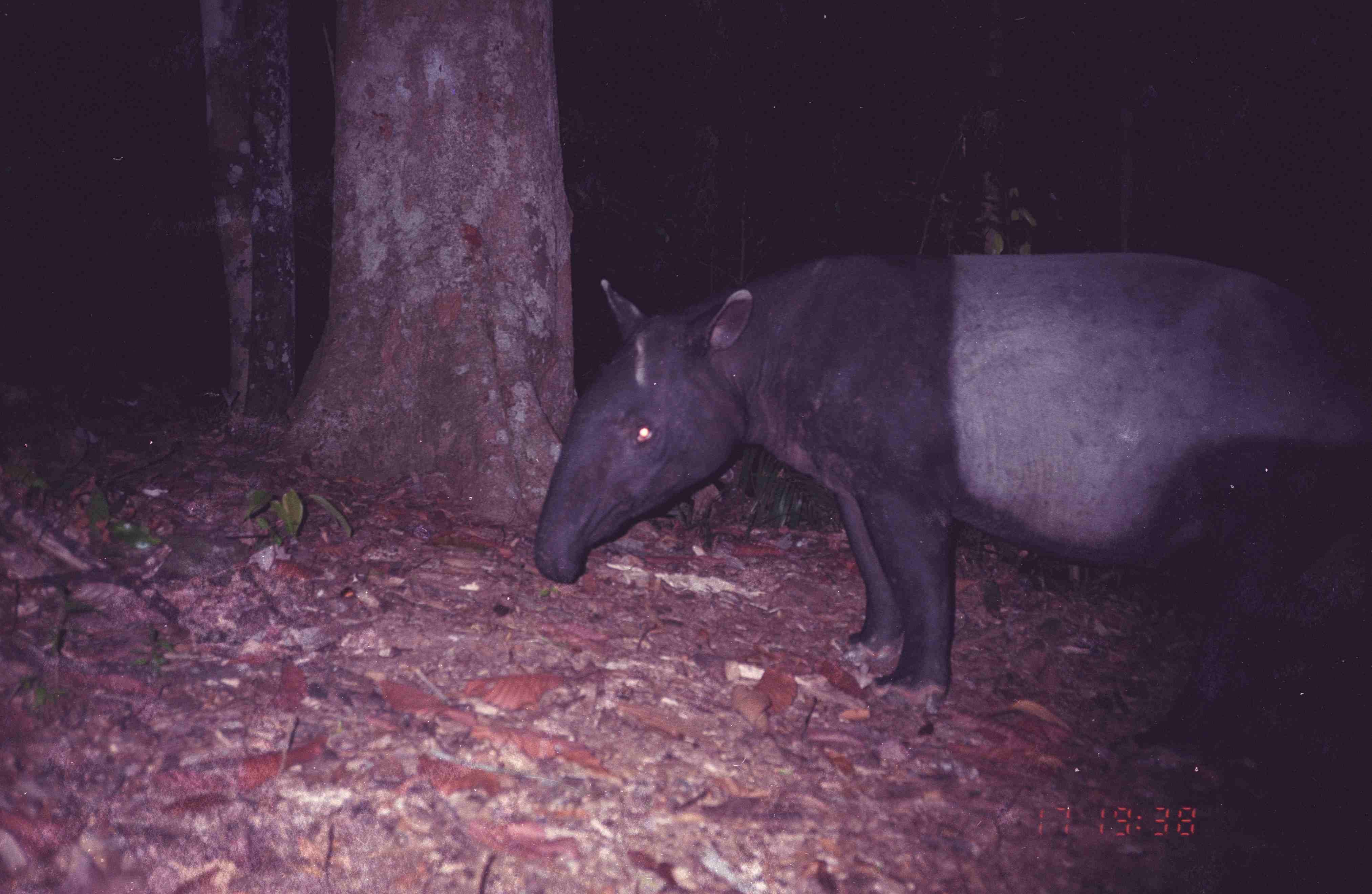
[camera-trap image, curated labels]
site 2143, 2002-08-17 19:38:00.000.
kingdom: Animalia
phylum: Chordata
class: Mammalia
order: Perissodactyla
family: Tapiridae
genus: Tapirus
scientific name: Tapirus indicus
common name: malayan tapir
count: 1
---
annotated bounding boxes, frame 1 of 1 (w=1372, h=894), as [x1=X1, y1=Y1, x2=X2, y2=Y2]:
tapirus indicus: [x1=533, y1=252, x2=1370, y2=719]